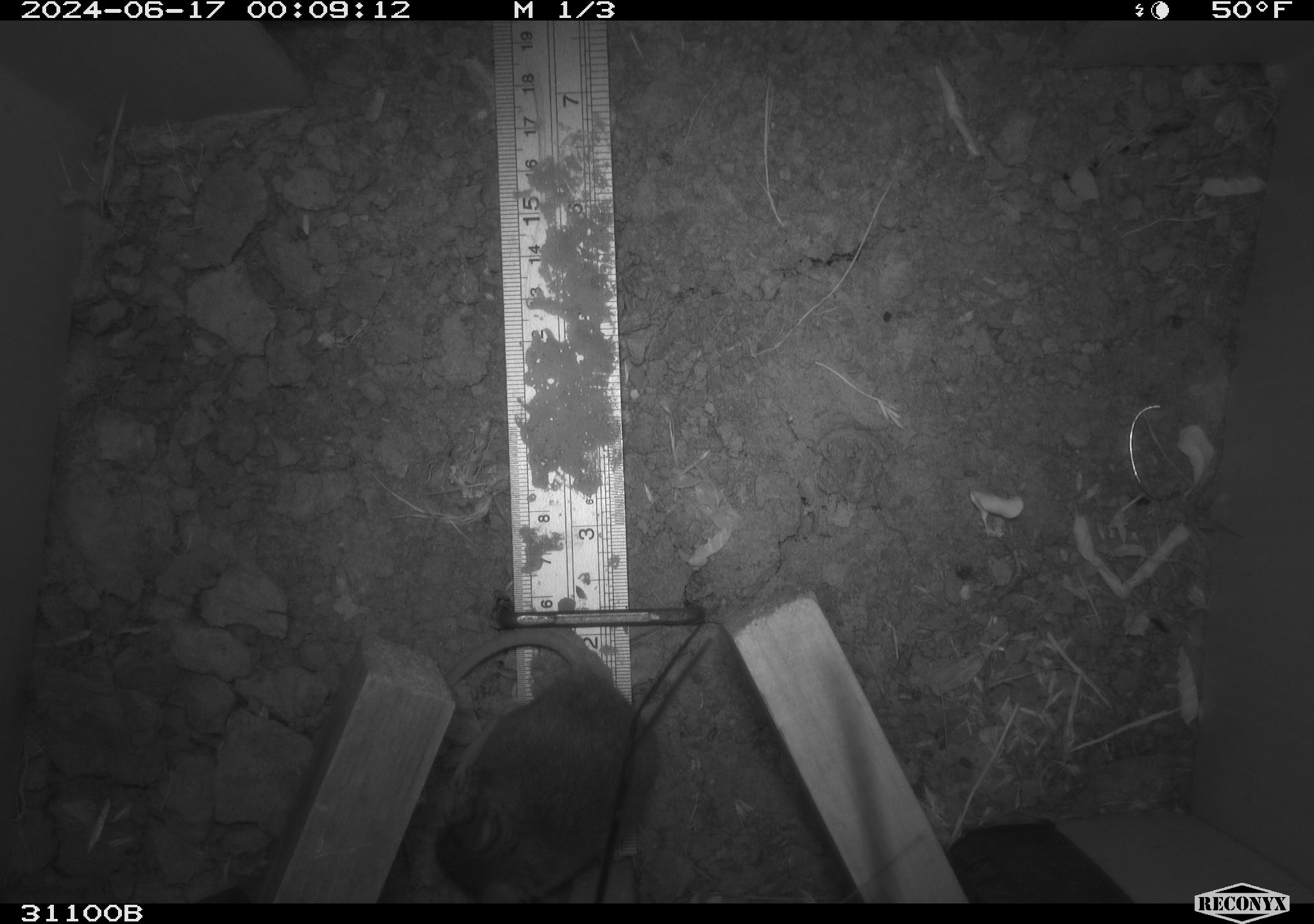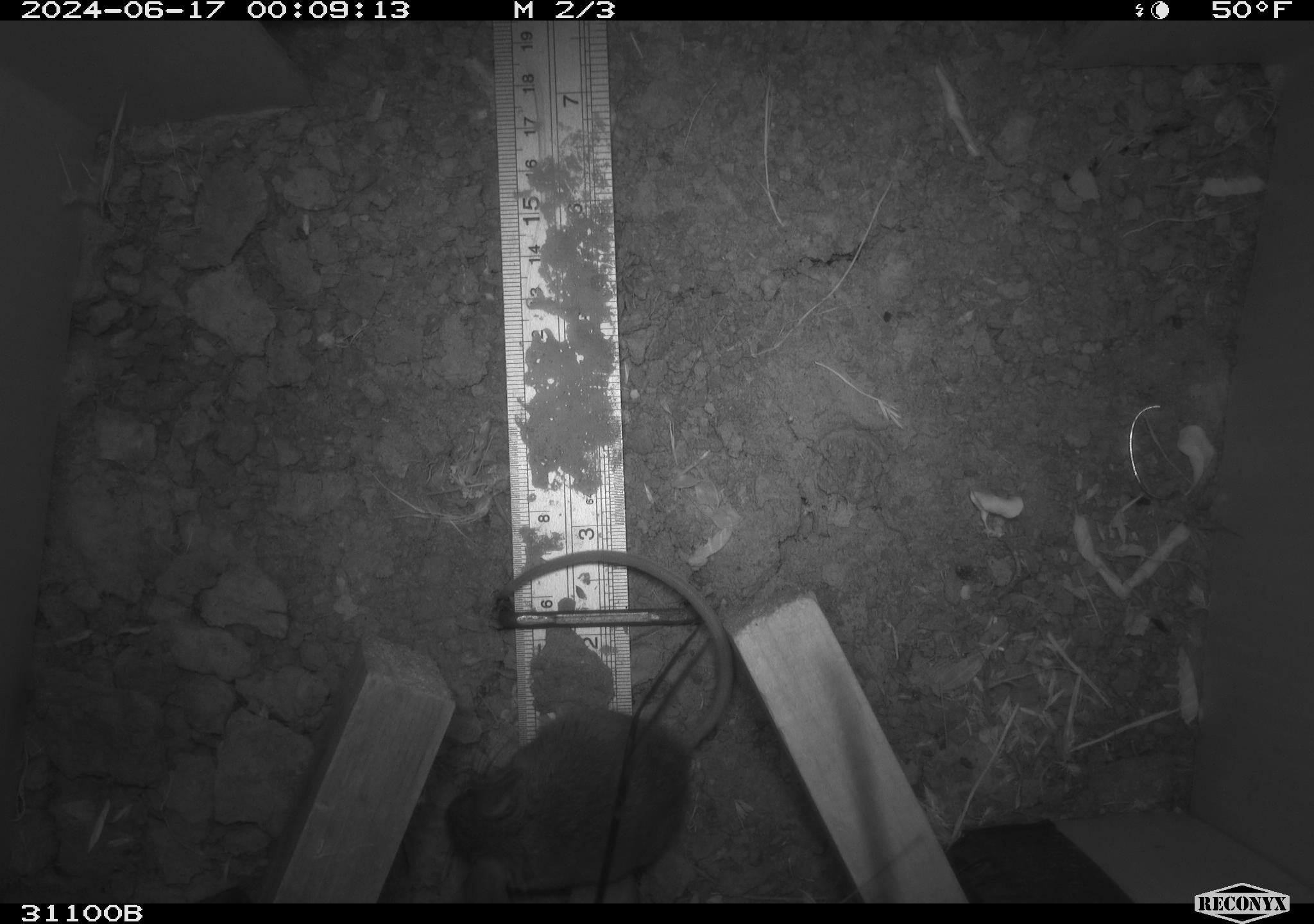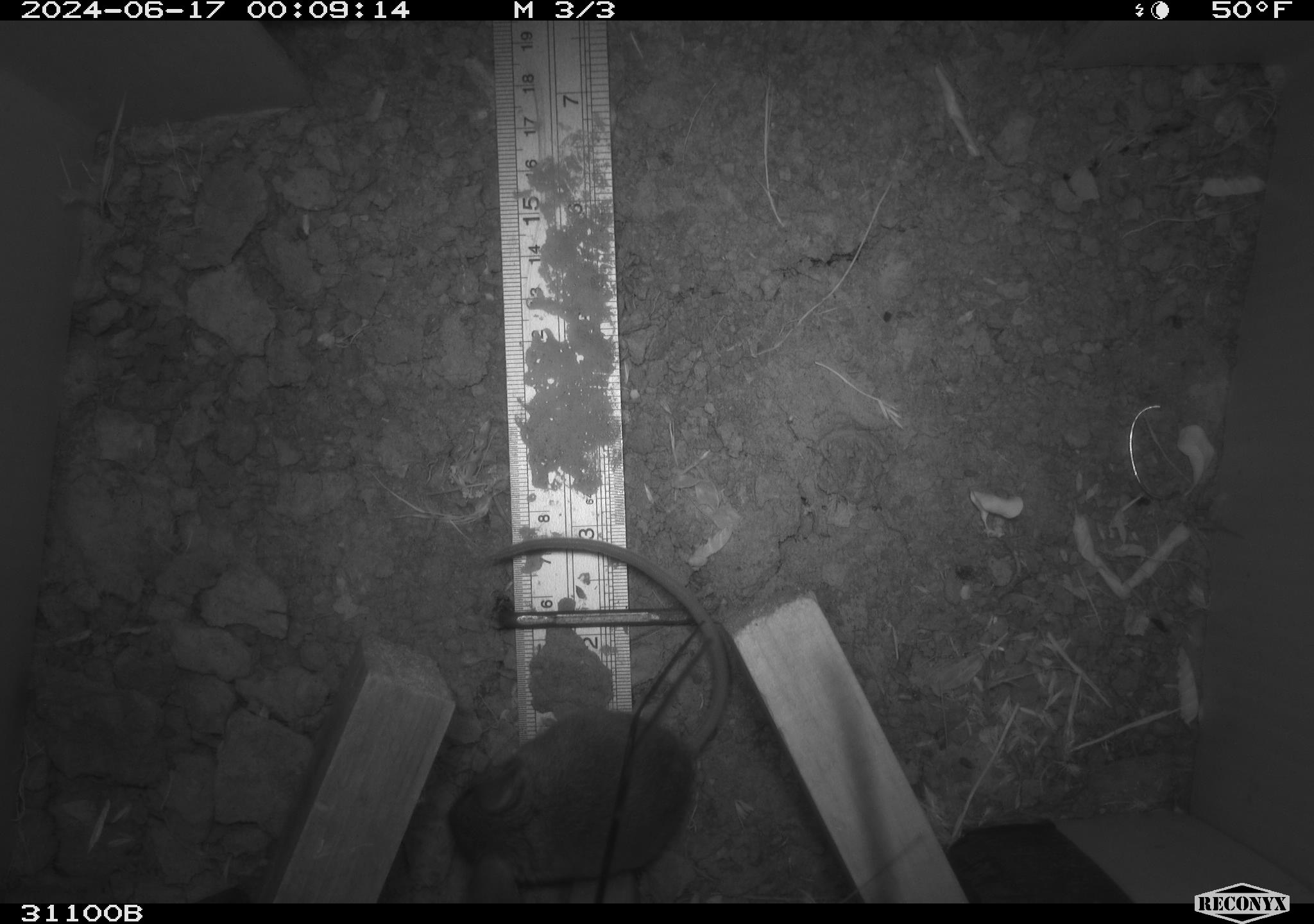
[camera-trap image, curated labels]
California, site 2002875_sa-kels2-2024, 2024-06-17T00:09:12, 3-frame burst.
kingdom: Animalia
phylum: Chordata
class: Mammalia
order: Rodentia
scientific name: Rodentia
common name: rodent